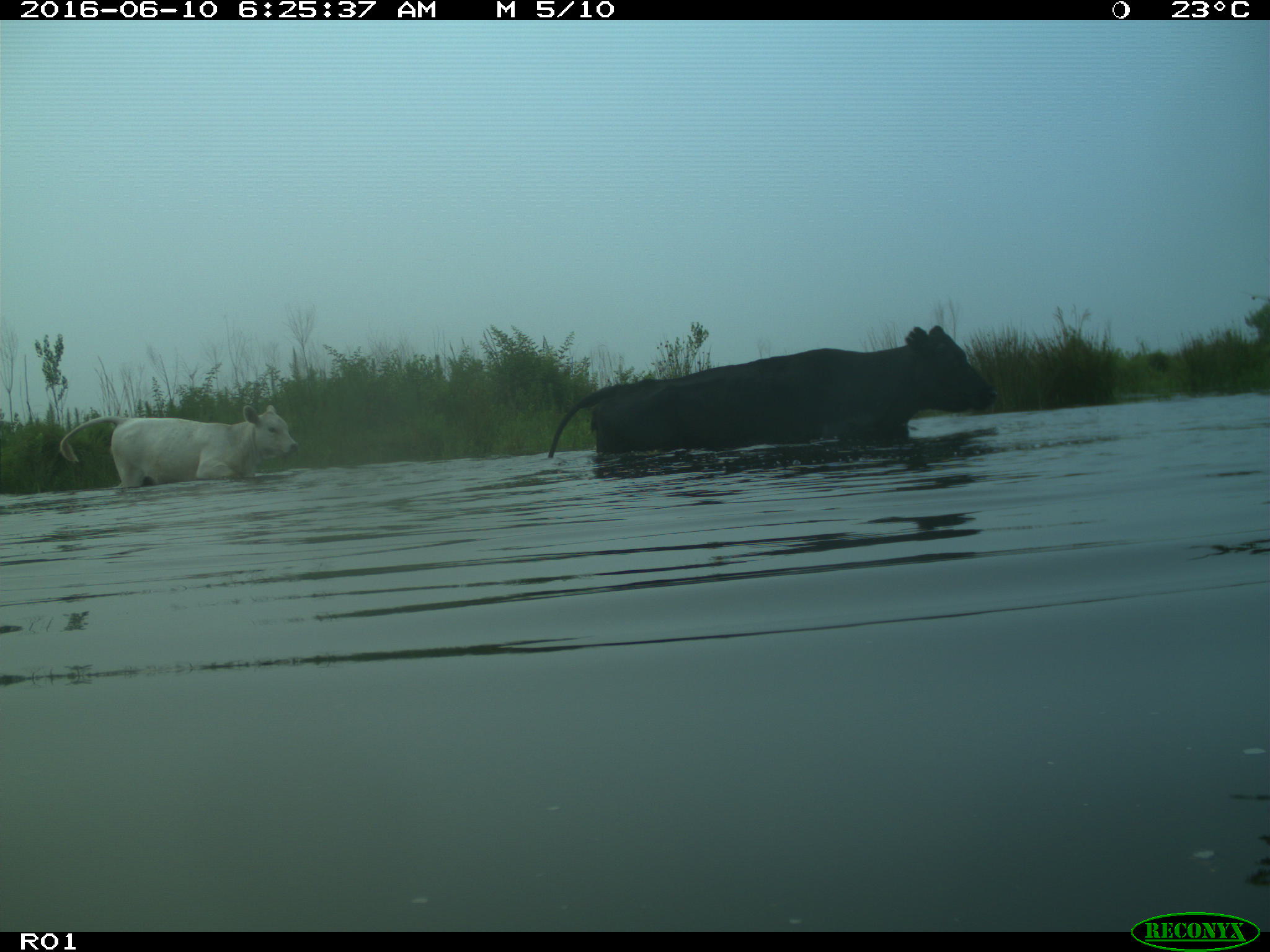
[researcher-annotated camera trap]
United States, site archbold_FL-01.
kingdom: Animalia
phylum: Chordata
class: Mammalia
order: Artiodactyla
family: Bovidae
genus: Bos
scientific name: Bos taurus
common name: domestic cow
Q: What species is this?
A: Bos taurus (domestic cow).